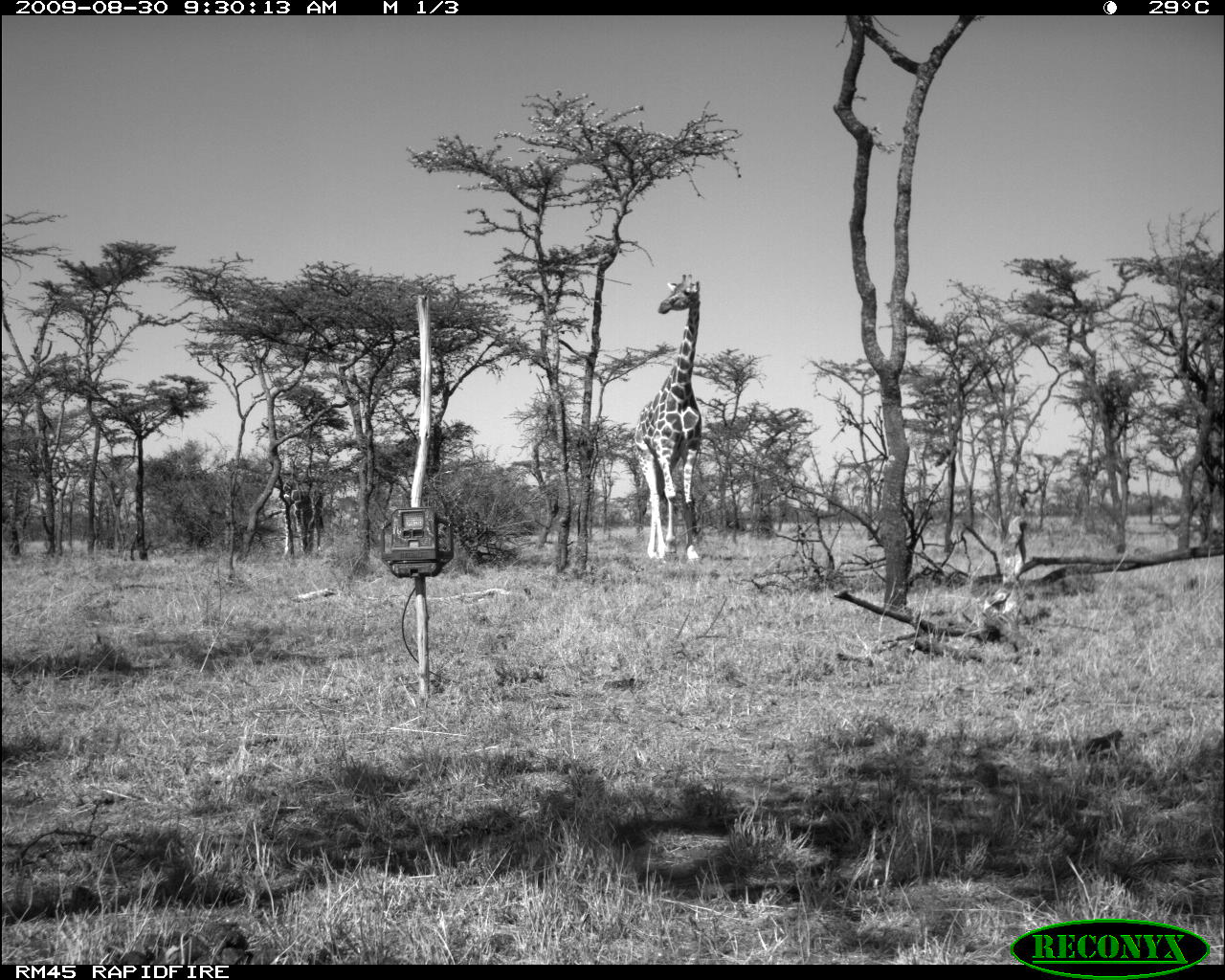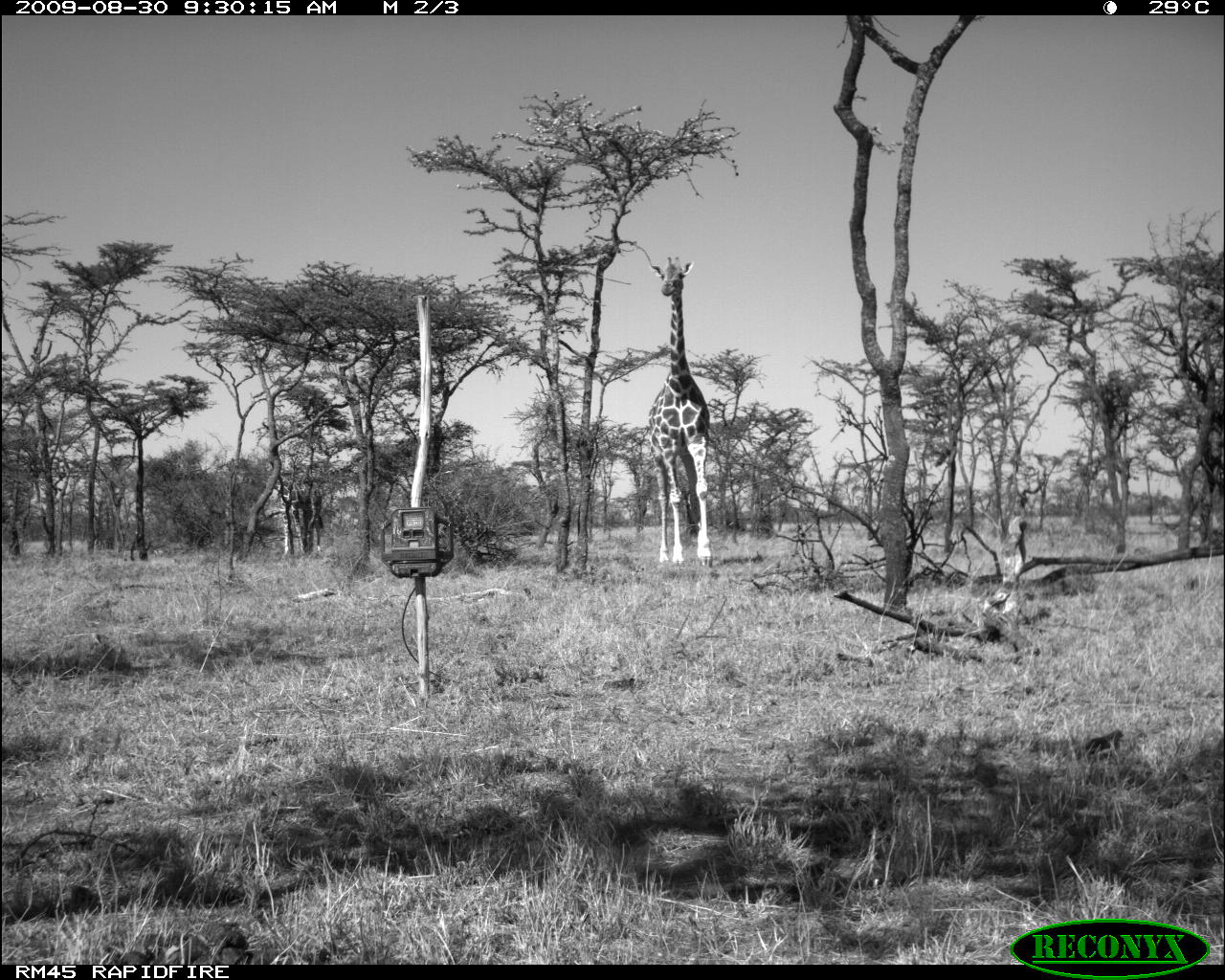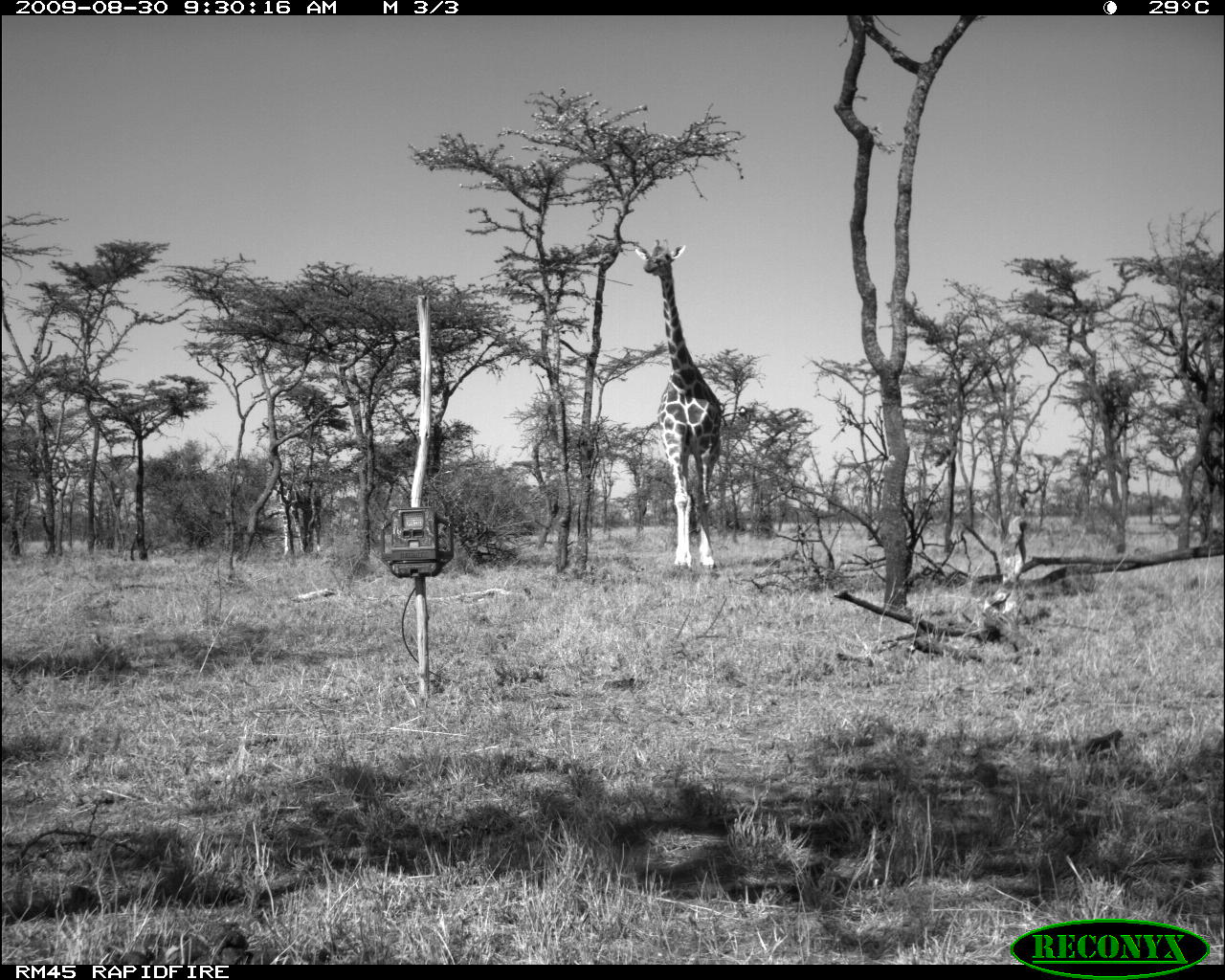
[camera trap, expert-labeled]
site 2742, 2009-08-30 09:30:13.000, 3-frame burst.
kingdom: Animalia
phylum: Chordata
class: Mammalia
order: Artiodactyla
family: Giraffidae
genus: Giraffa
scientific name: Giraffa camelopardalis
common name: giraffe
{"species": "Giraffa camelopardalis (giraffe)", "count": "1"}